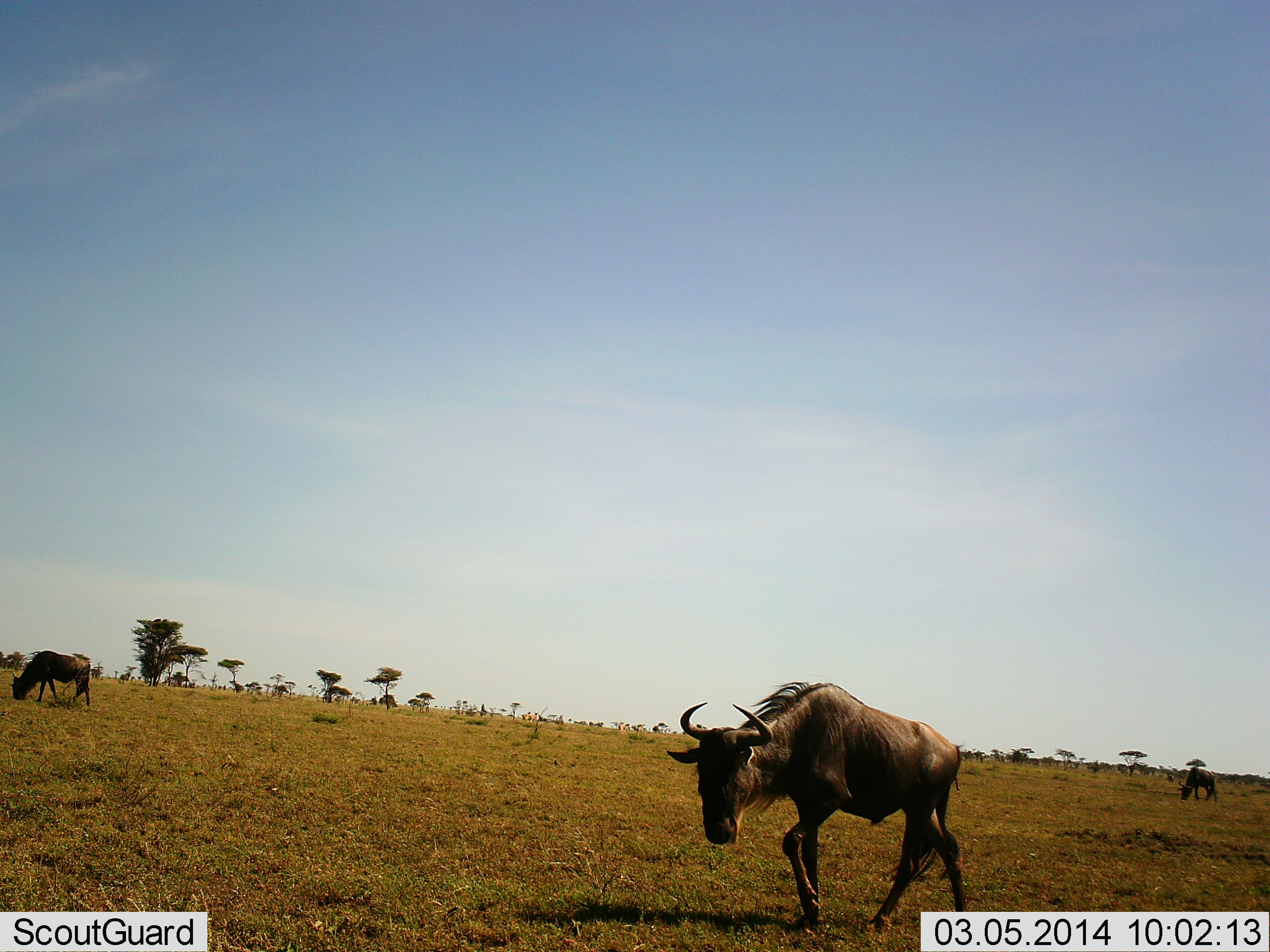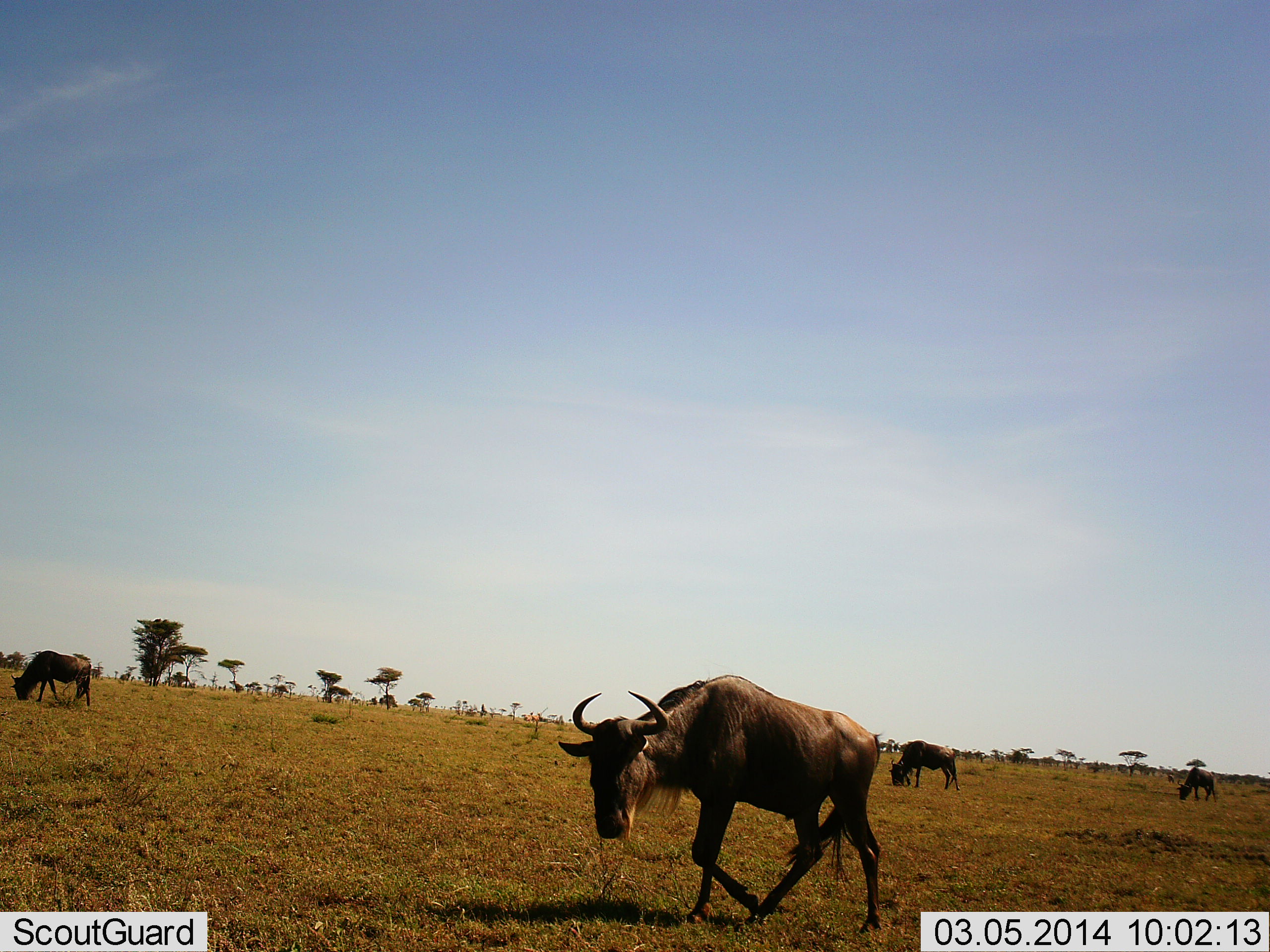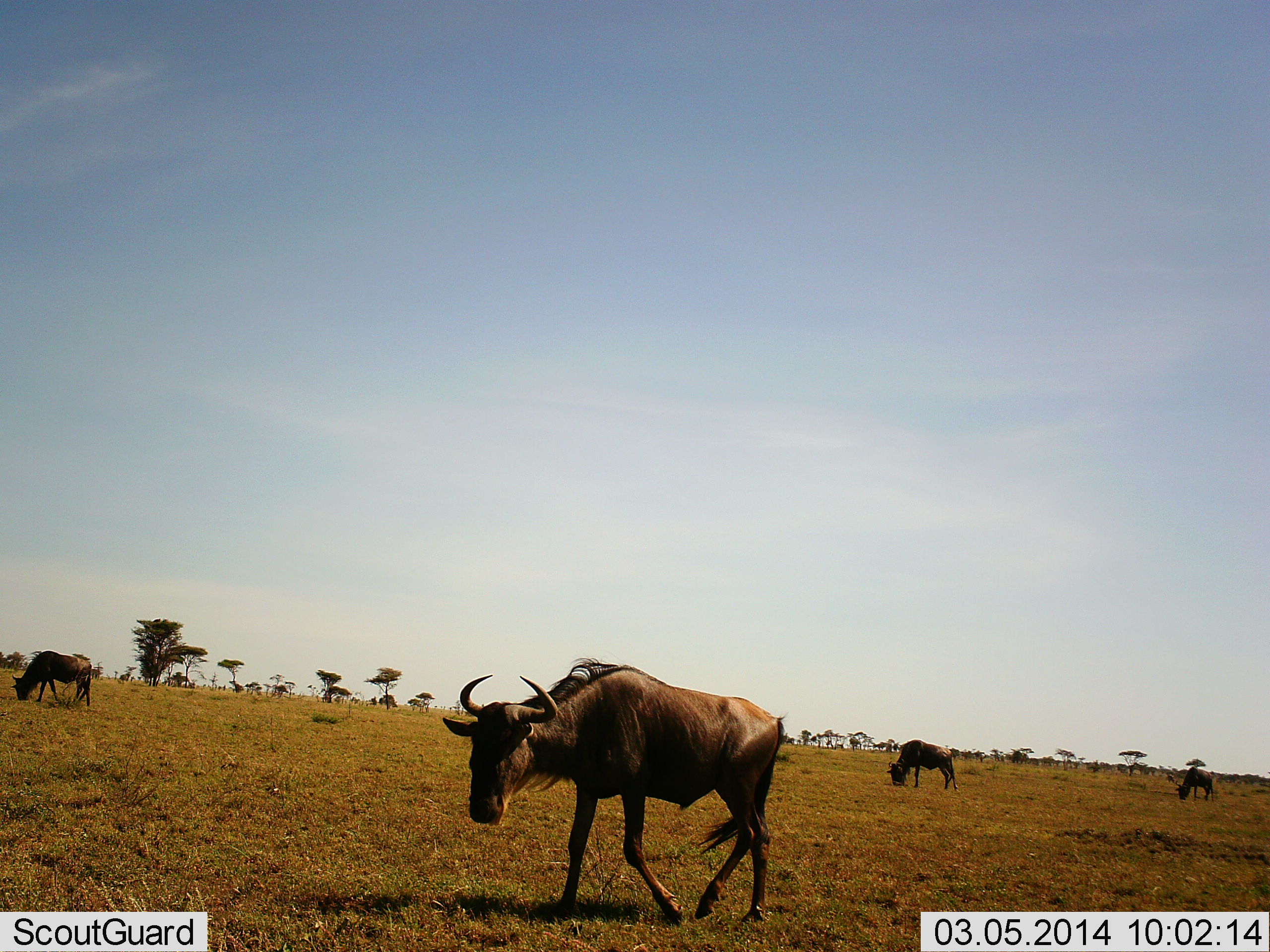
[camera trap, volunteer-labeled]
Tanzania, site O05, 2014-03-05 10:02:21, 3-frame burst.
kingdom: Animalia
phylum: Chordata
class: Mammalia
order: Artiodactyla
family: Bovidae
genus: Connochaetes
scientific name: Connochaetes taurinus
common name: blue wildebeest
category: wildebeest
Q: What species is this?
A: Wildebeest (blue wildebeest) (Connochaetes taurinus).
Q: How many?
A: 4.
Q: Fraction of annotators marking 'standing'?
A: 26%.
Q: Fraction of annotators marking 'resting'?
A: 5%.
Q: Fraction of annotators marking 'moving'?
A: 79%.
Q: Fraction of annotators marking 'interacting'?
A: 0%.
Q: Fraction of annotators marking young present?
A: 0%.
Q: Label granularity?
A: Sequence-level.